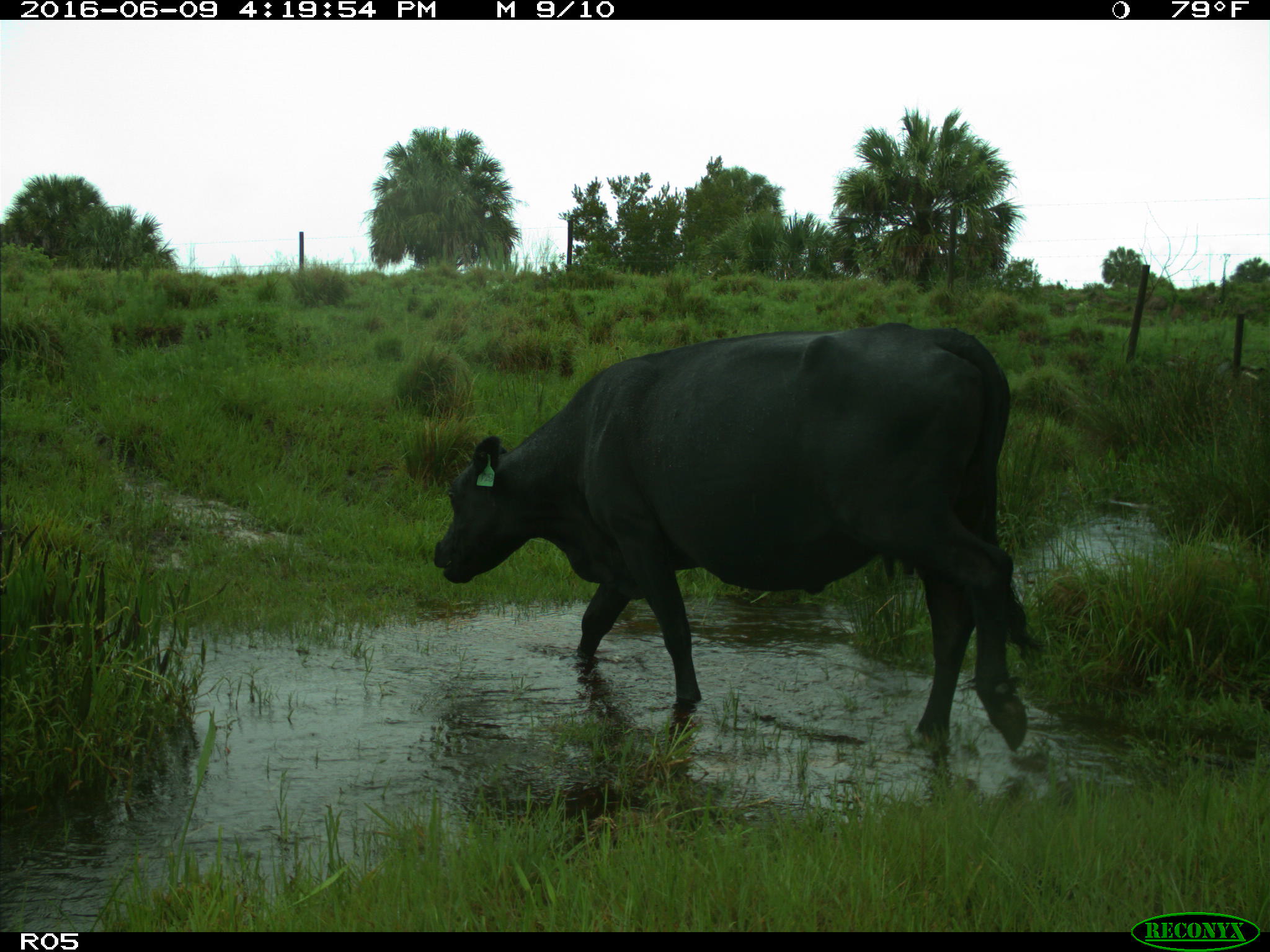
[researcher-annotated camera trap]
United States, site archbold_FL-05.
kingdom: Animalia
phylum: Chordata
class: Mammalia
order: Artiodactyla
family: Bovidae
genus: Bos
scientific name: Bos taurus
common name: domestic cow